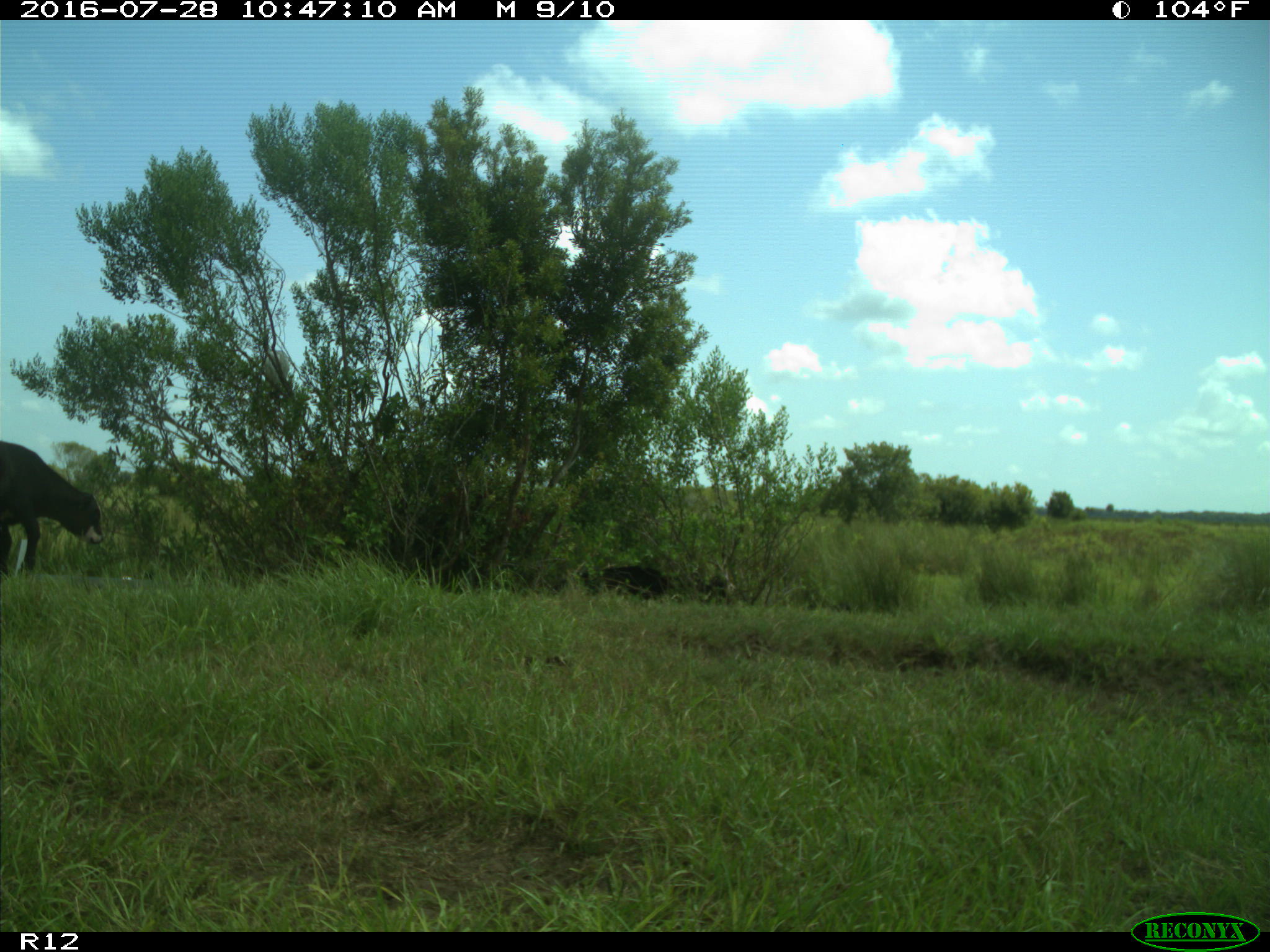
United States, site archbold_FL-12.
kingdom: Animalia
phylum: Chordata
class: Mammalia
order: Artiodactyla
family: Bovidae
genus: Bos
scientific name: Bos taurus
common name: domestic cow